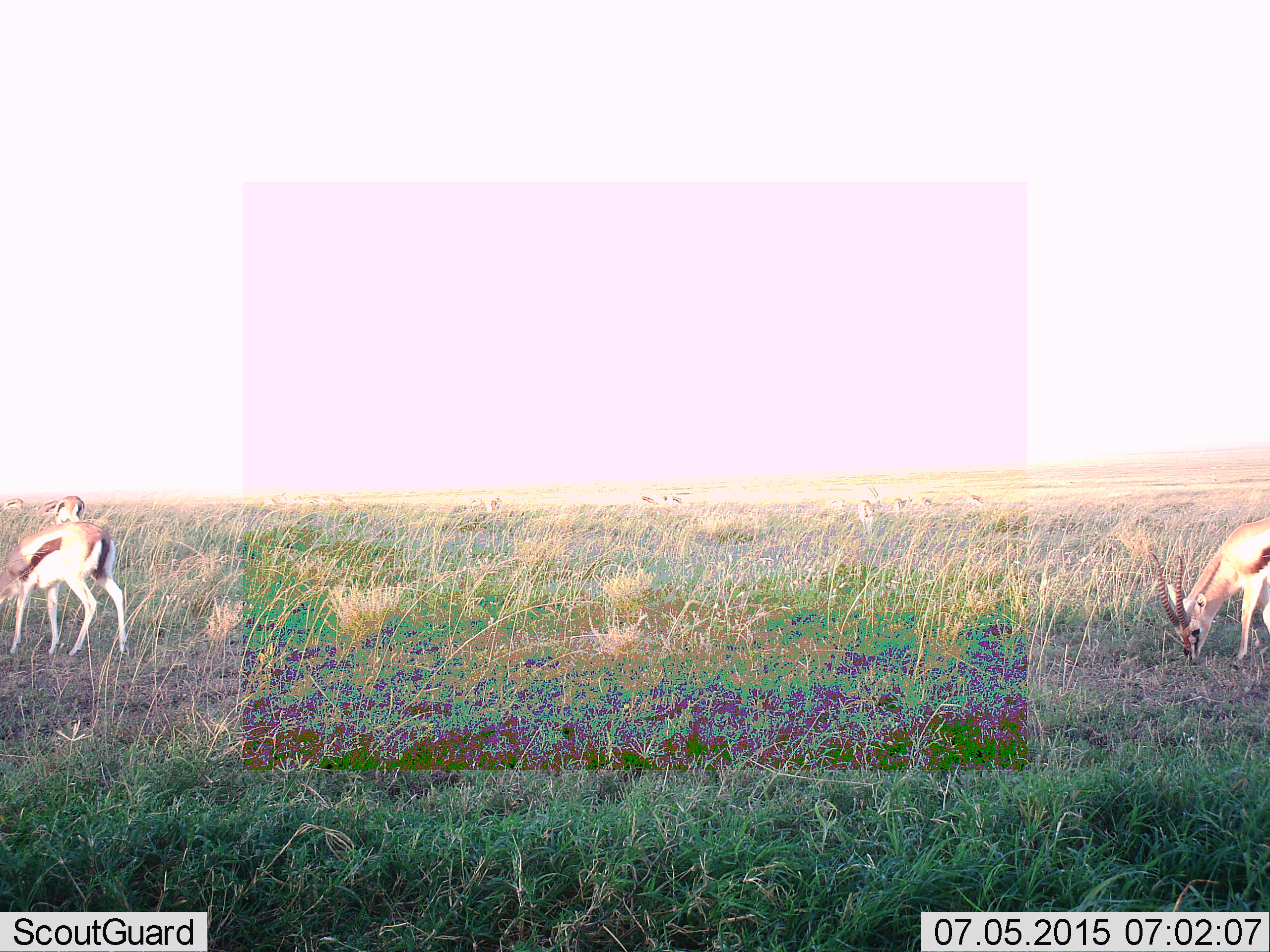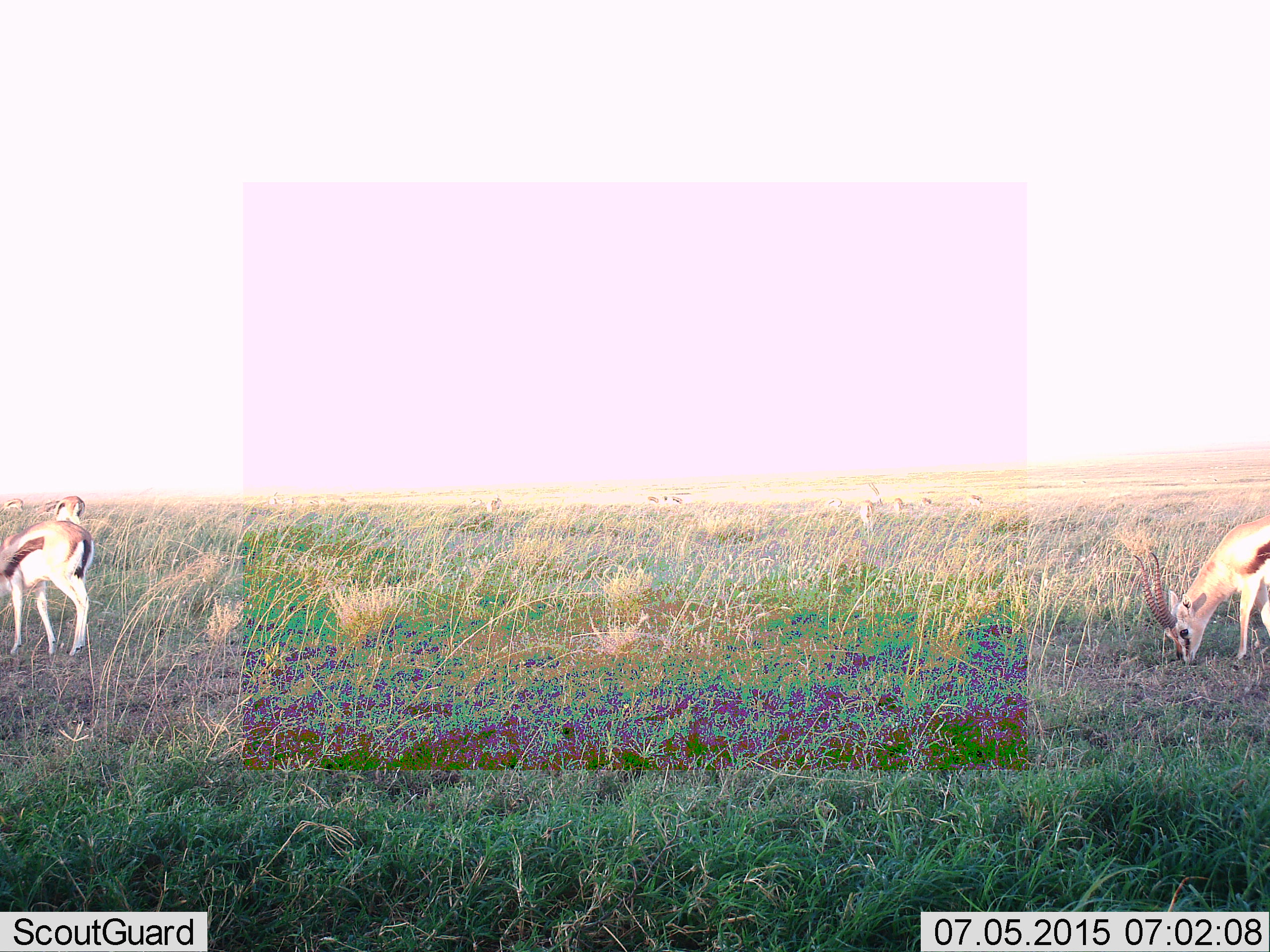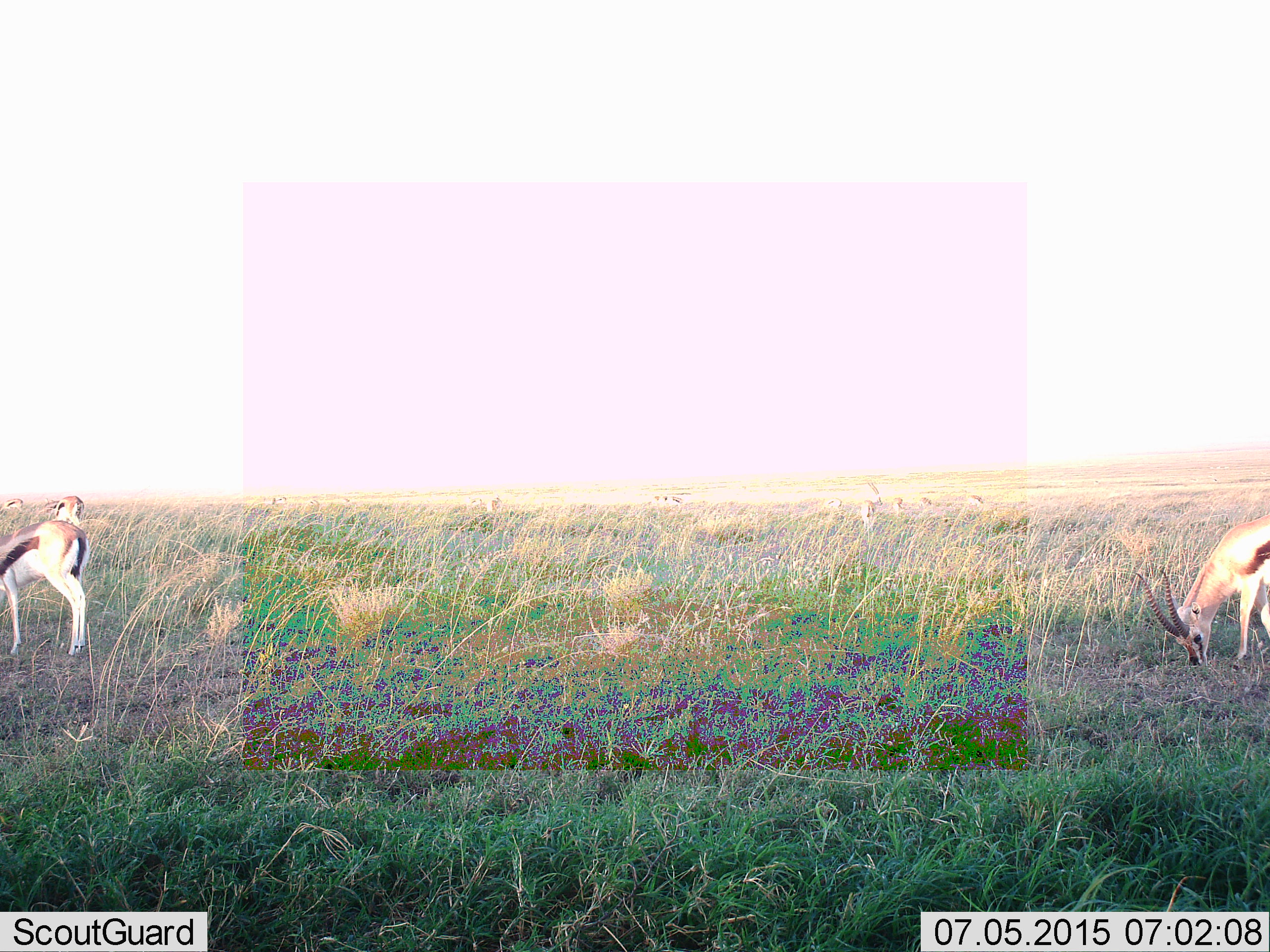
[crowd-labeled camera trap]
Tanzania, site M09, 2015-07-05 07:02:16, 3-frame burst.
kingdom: Animalia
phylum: Chordata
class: Mammalia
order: Artiodactyla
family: Bovidae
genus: Eudorcas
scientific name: Eudorcas thomsonii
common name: thomson's gazelle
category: gazellethomsons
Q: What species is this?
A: Gazellethomsons (thomson's gazelle) (Eudorcas thomsonii).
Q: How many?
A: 11-50.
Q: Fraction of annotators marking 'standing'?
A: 40%.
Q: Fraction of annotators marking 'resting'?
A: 0%.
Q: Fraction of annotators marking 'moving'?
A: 40%.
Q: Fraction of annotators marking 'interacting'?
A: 0%.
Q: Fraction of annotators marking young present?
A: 0%.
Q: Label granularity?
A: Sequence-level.